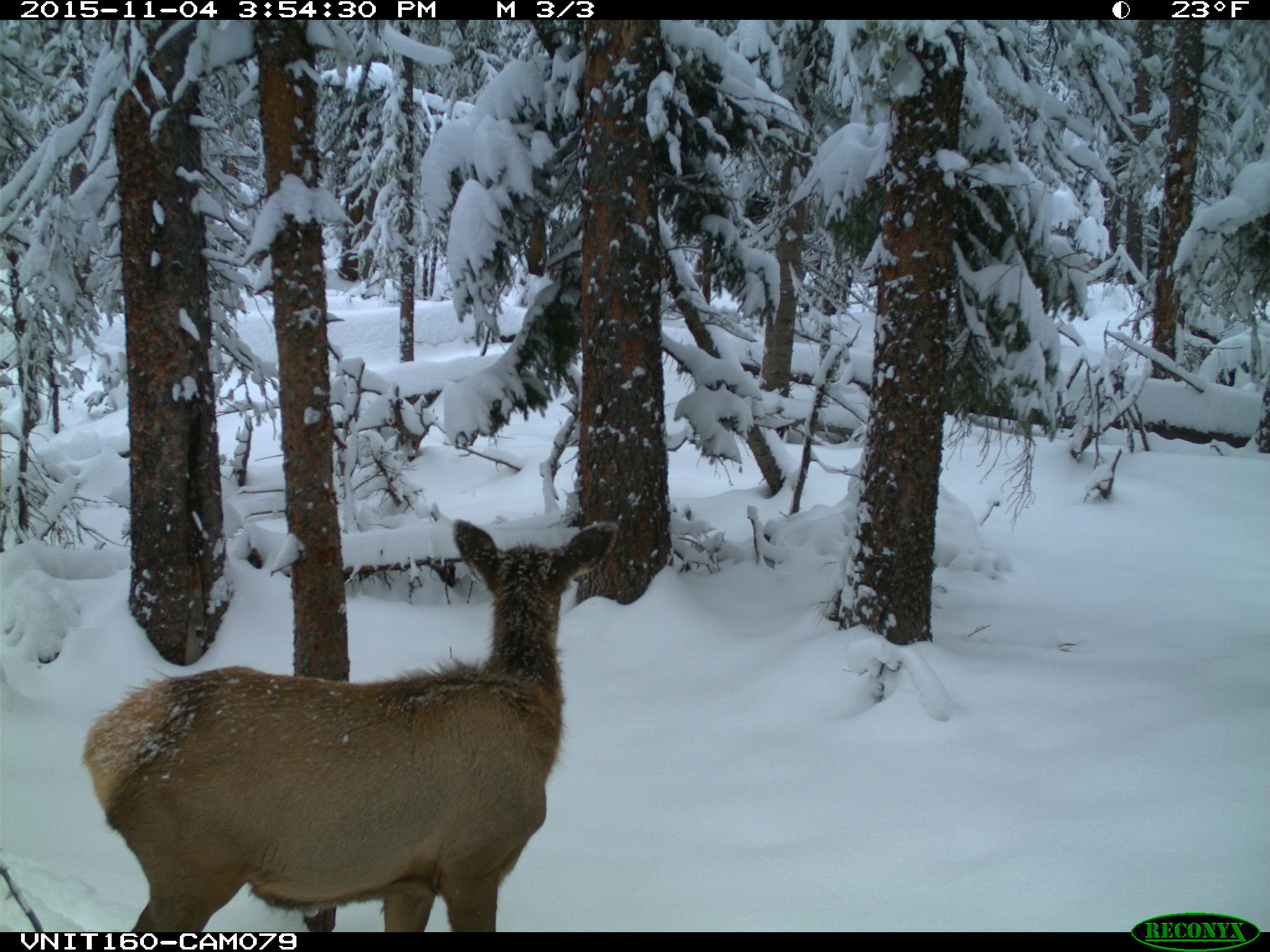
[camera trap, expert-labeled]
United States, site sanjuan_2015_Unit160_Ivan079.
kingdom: Animalia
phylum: Chordata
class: Mammalia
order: Artiodactyla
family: Cervidae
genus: Cervus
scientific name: Cervus elaphus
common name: red deer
Cervus elaphus (red deer).